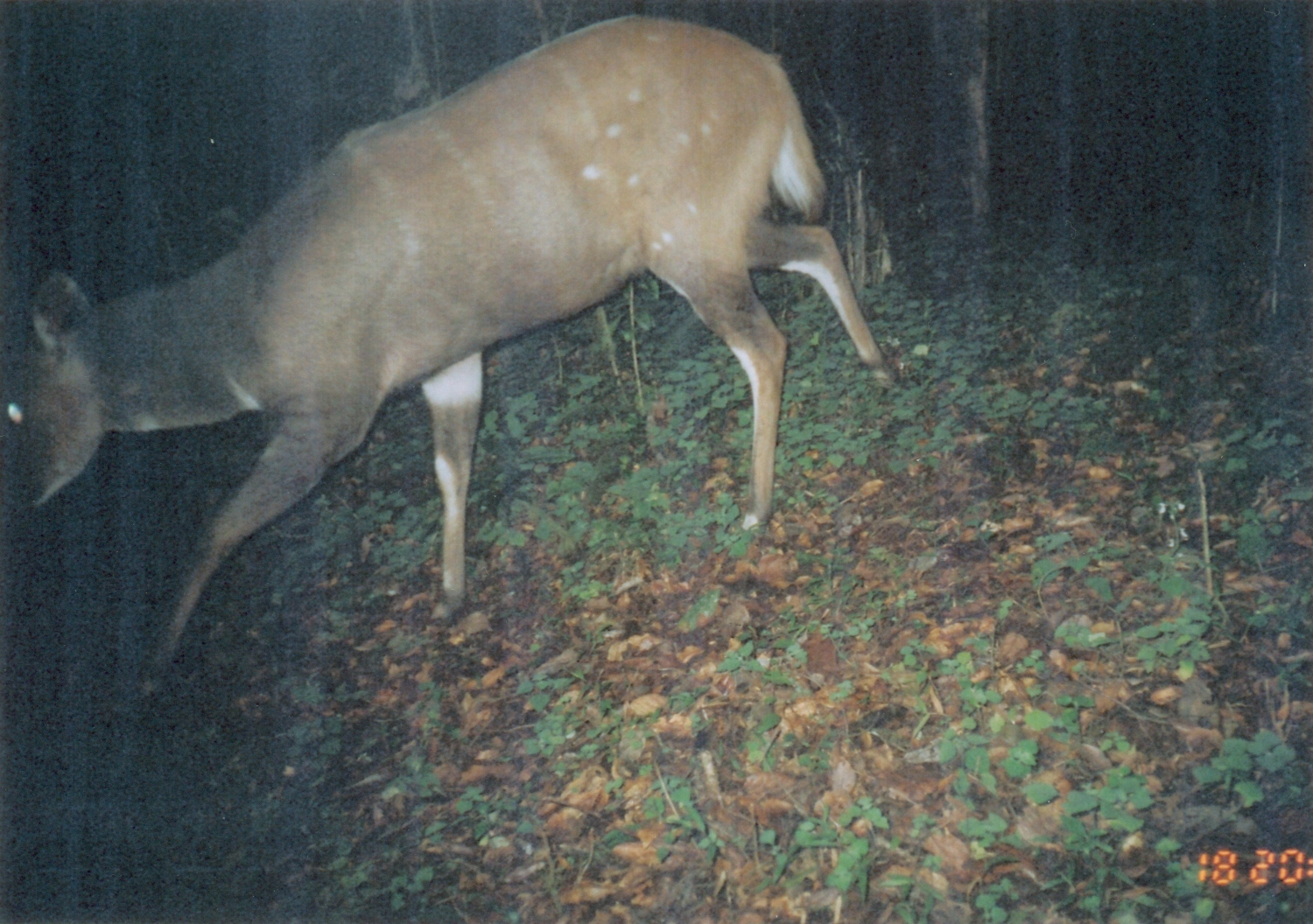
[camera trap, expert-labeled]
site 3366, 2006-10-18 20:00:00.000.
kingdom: Animalia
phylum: Chordata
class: Mammalia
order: Artiodactyla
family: Bovidae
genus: Tragelaphus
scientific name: Tragelaphus scriptus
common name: bushbuck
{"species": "Tragelaphus scriptus (bushbuck)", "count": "1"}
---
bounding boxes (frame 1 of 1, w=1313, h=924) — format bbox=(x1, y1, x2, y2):
tragelaphus scriptus: bbox=(1, 10, 904, 699)